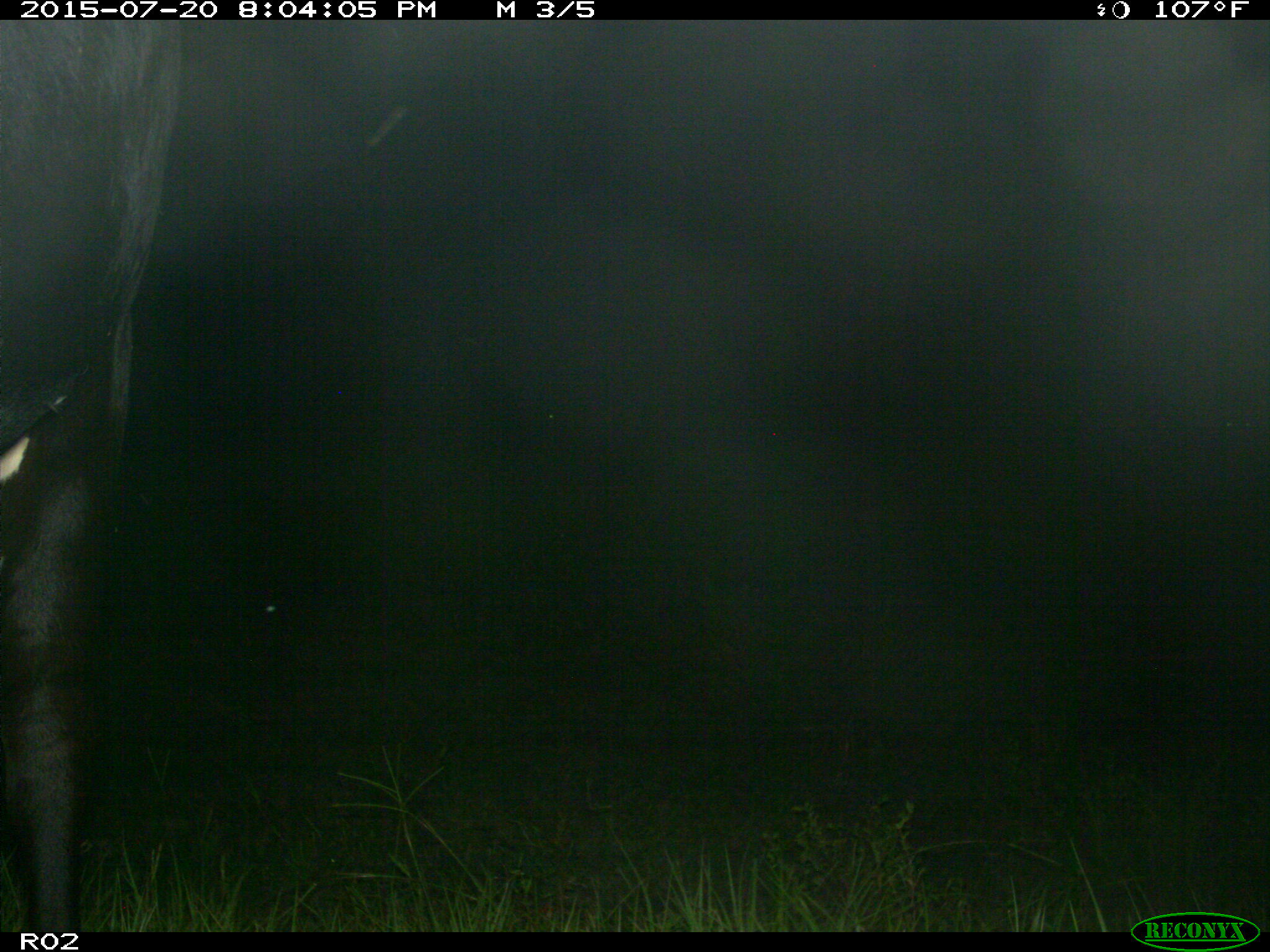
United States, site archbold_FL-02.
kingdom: Animalia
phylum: Chordata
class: Mammalia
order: Artiodactyla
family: Bovidae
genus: Bos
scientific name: Bos taurus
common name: domestic cow